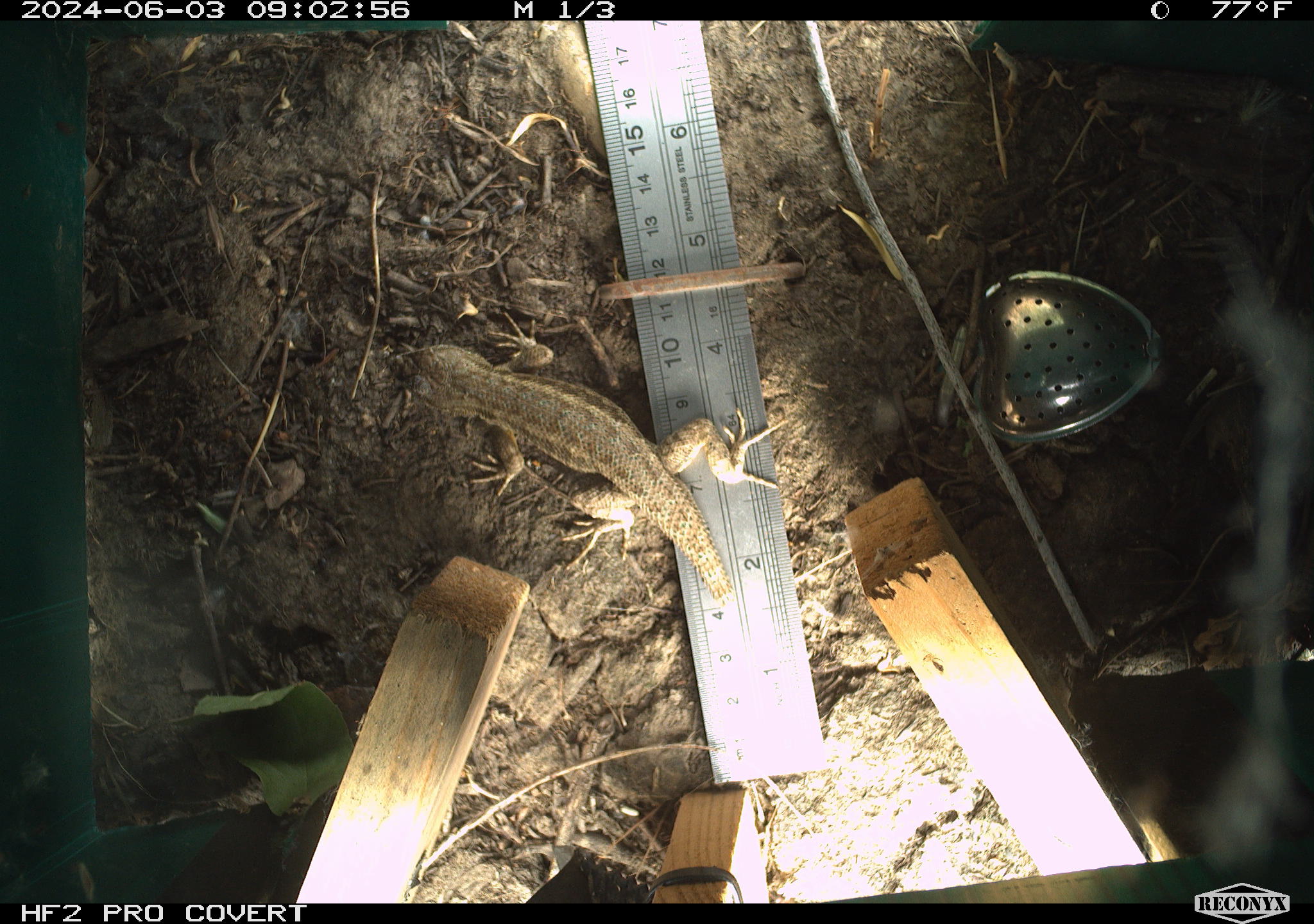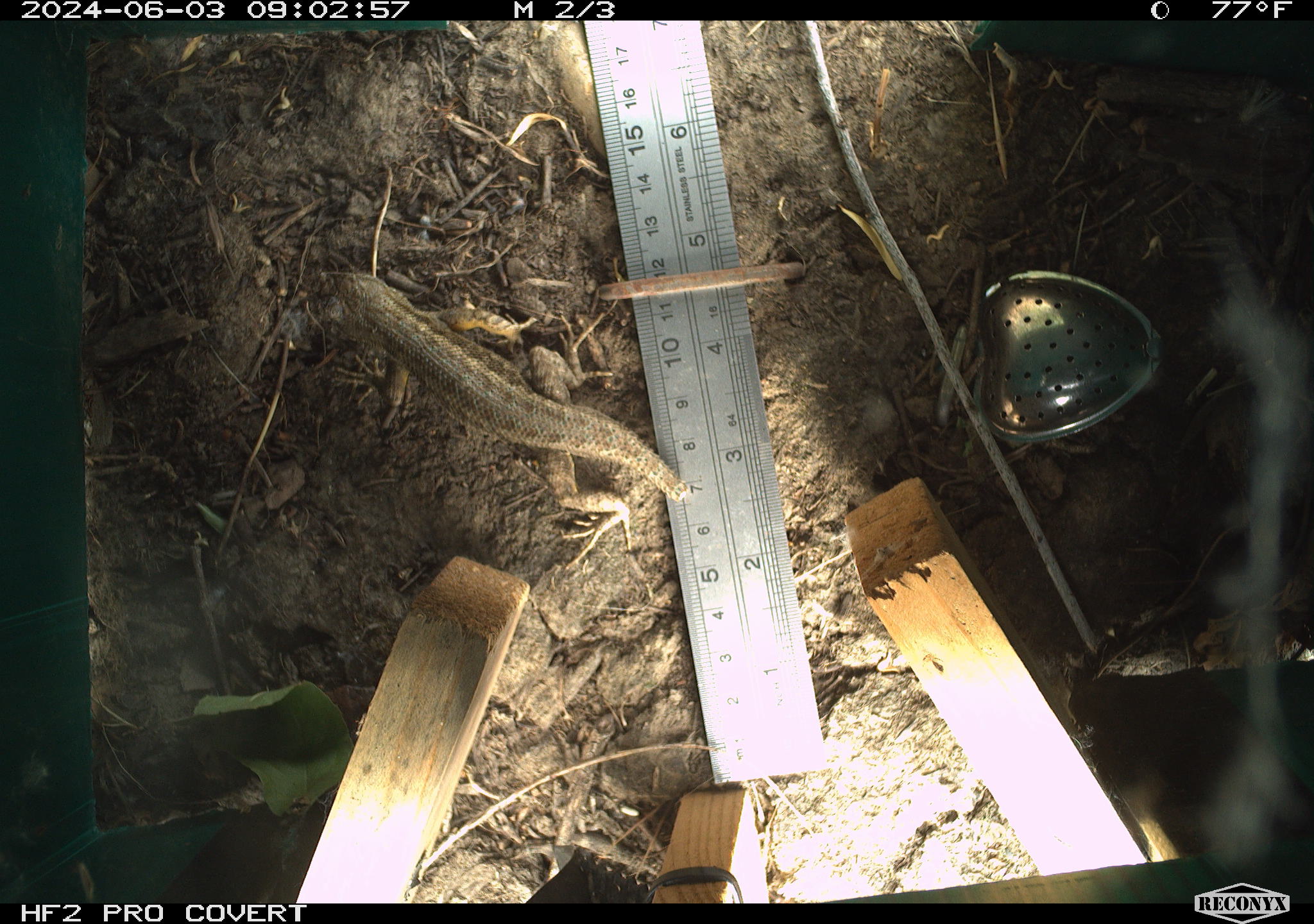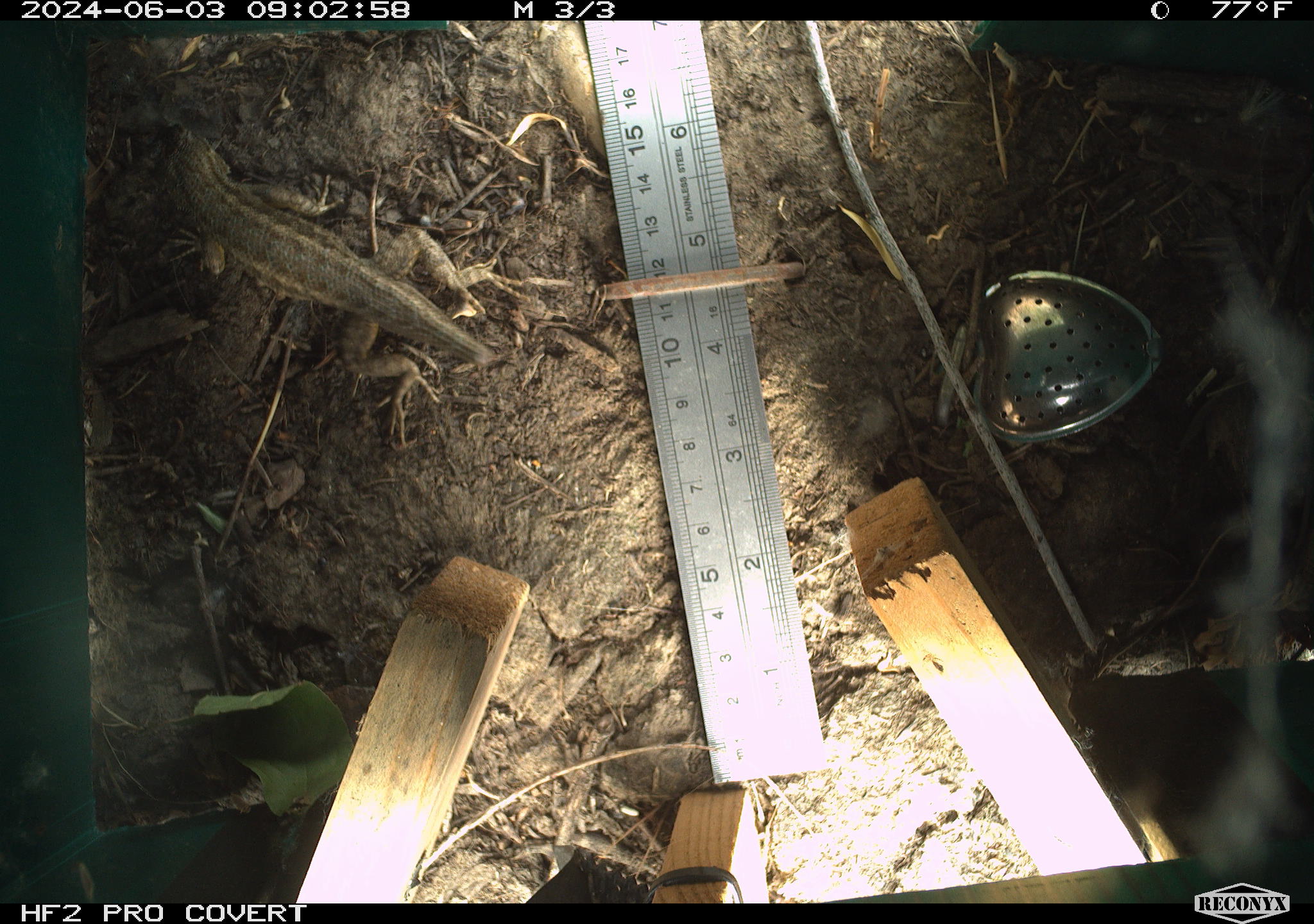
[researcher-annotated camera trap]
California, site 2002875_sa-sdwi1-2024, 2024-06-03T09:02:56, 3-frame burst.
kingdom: Animalia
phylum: Chordata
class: Reptilia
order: Squamata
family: Phrynosomatidae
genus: Sceloporus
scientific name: Sceloporus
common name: spiny lizards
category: sceloporus species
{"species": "sceloporus species (spiny lizards) (Sceloporus)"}